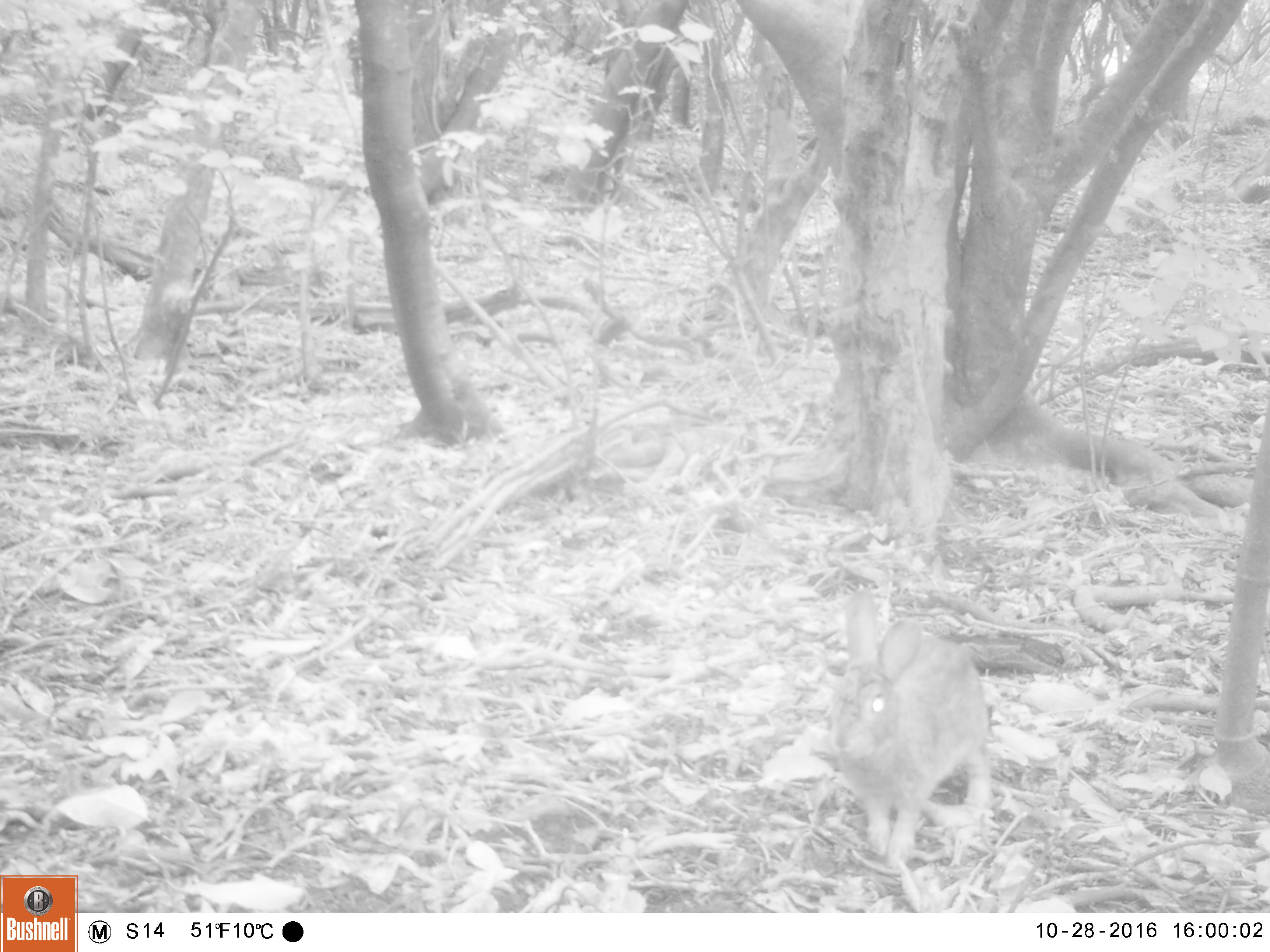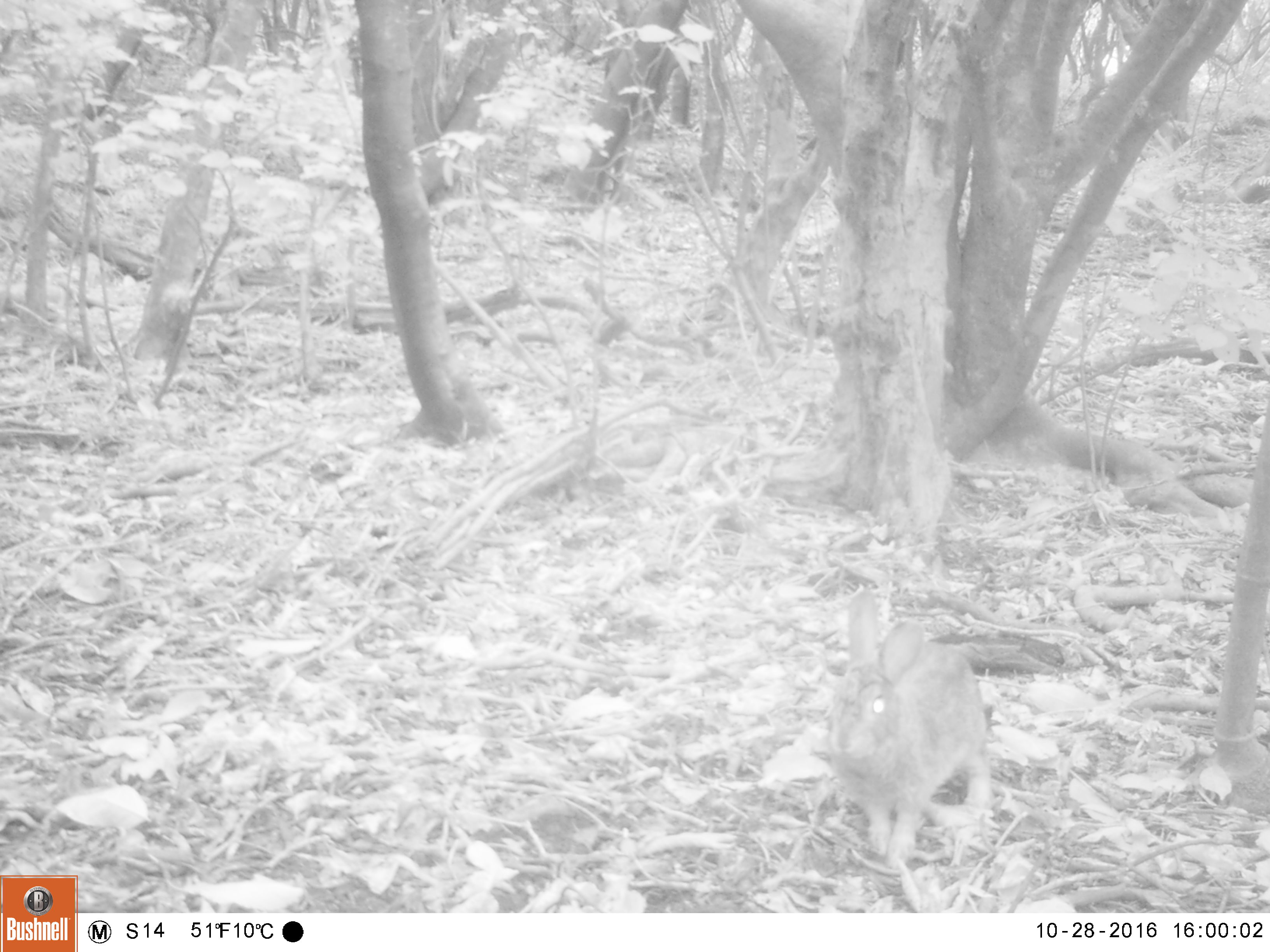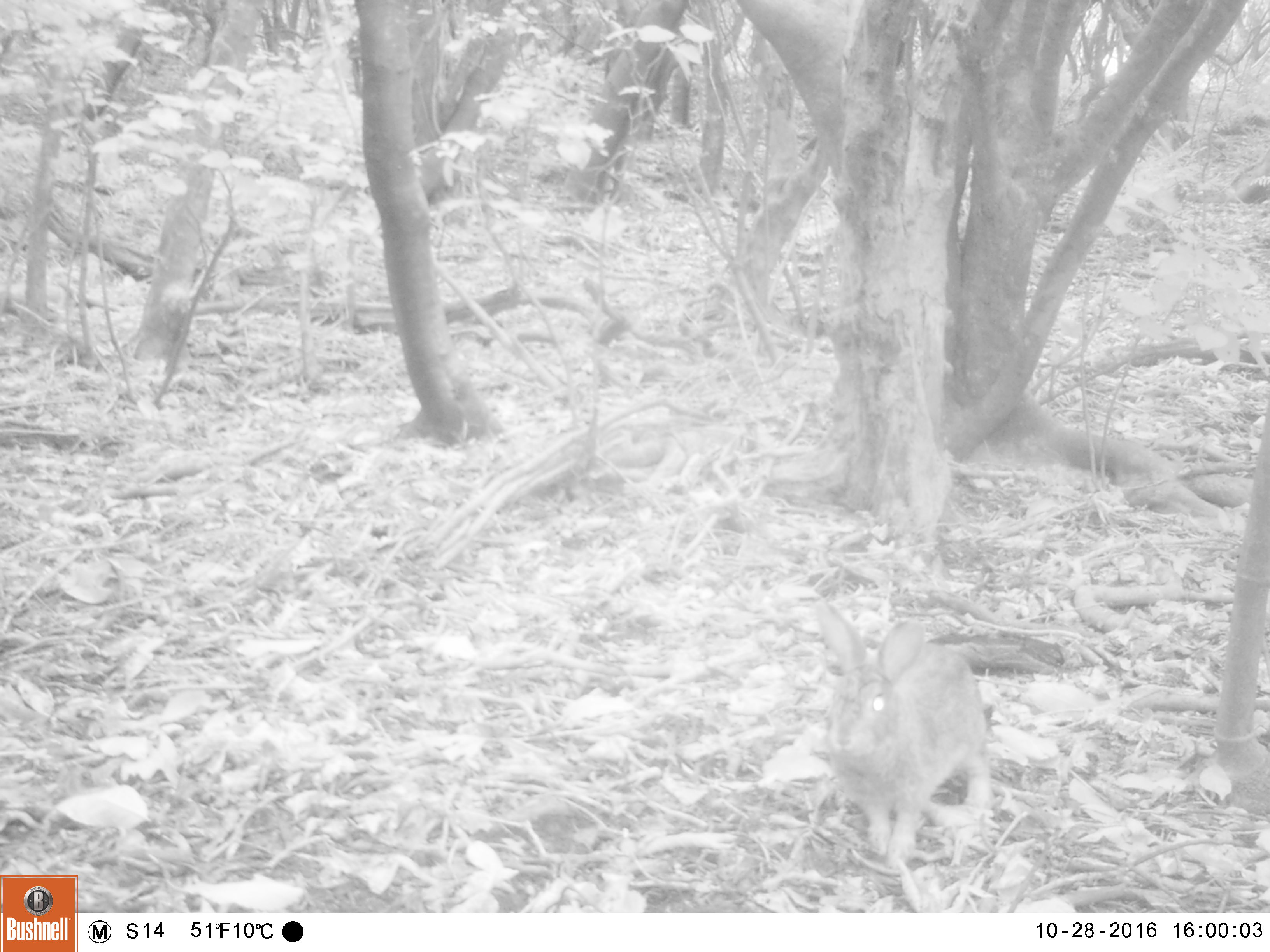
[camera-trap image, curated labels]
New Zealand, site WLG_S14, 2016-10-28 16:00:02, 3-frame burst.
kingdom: Animalia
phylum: Chordata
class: Mammalia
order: Lagomorpha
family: Leporidae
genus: Oryctolagus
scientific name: Oryctolagus cuniculus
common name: european rabbit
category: rabbit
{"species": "rabbit (european rabbit) (Oryctolagus cuniculus)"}